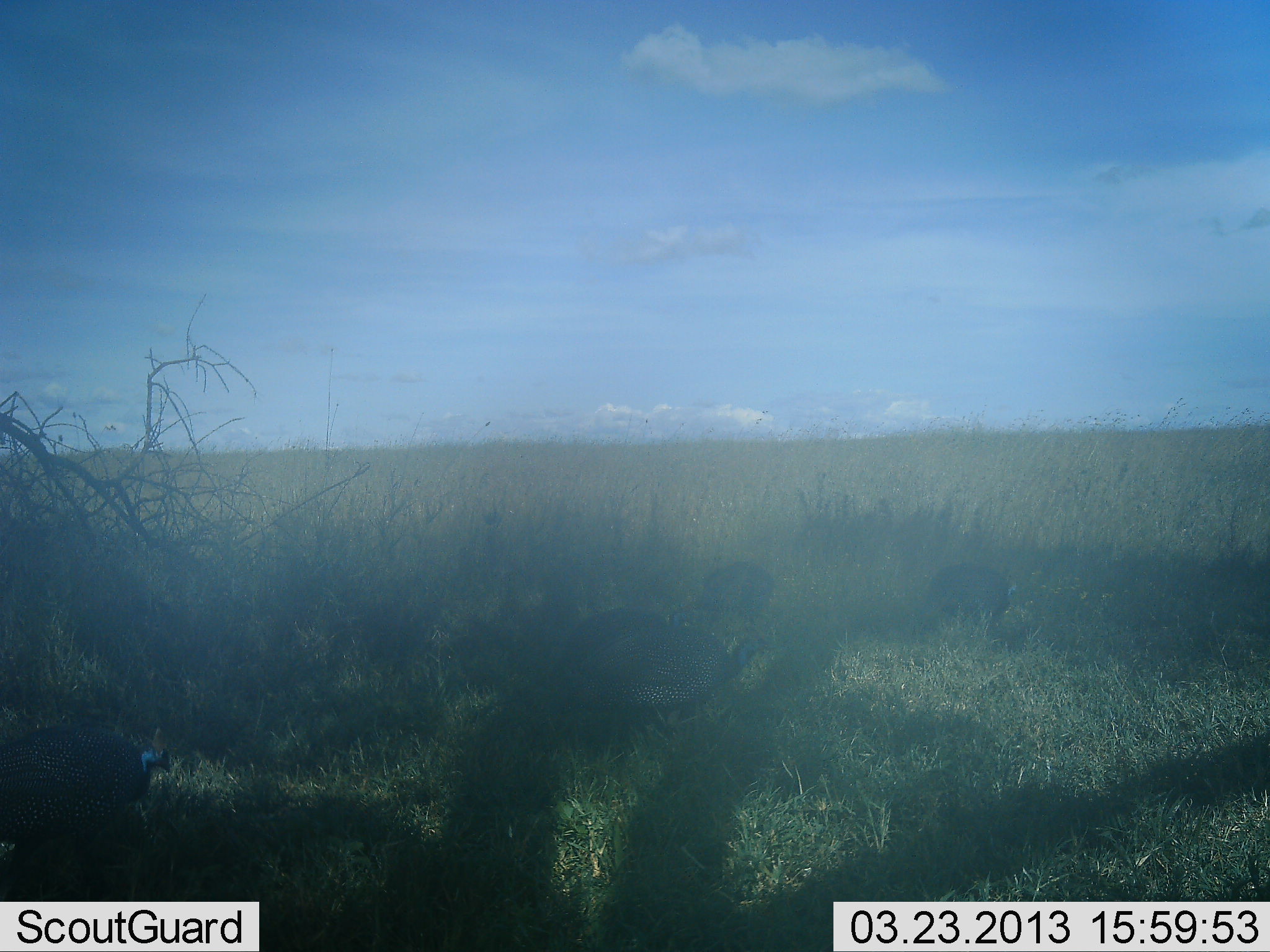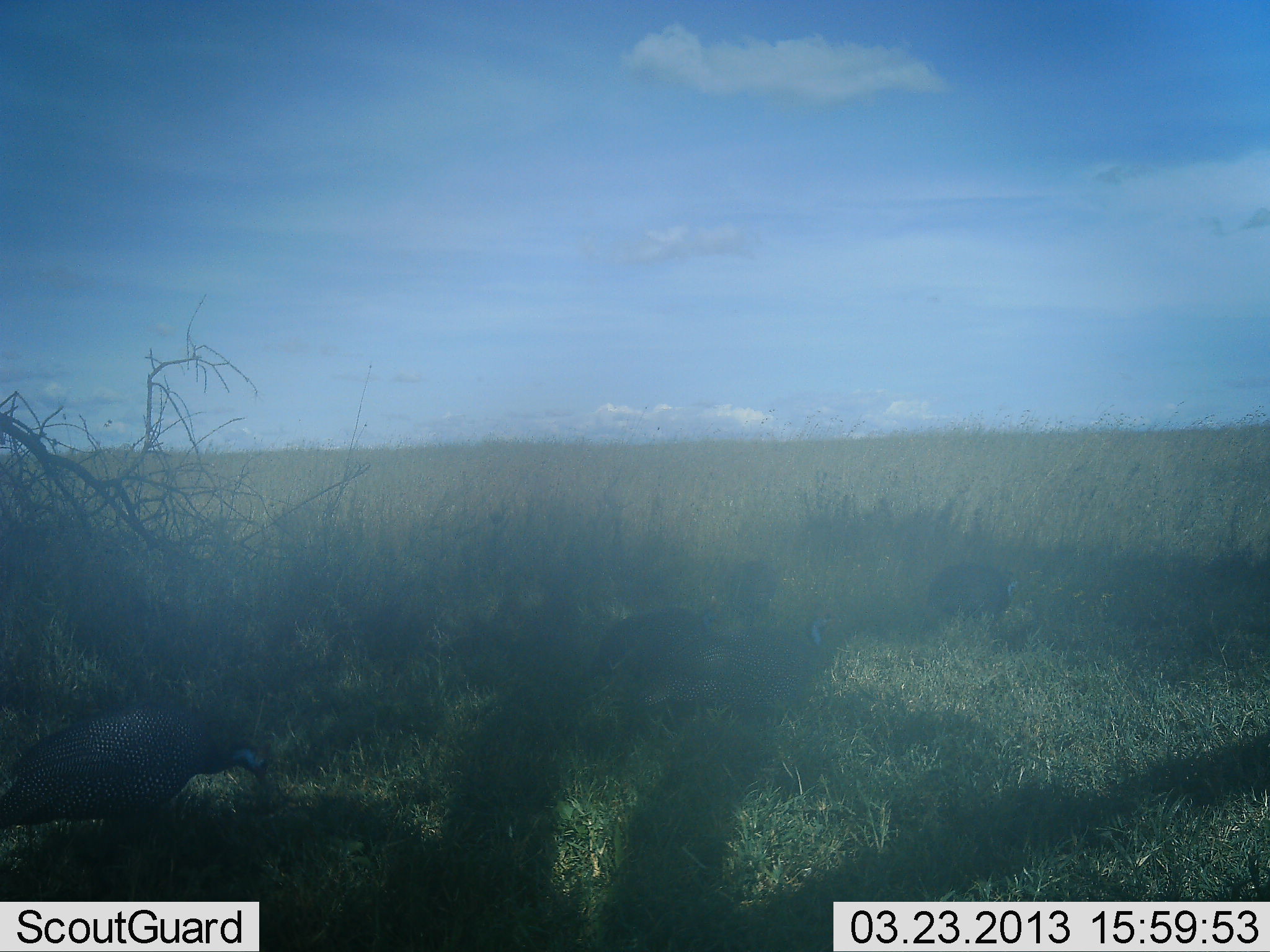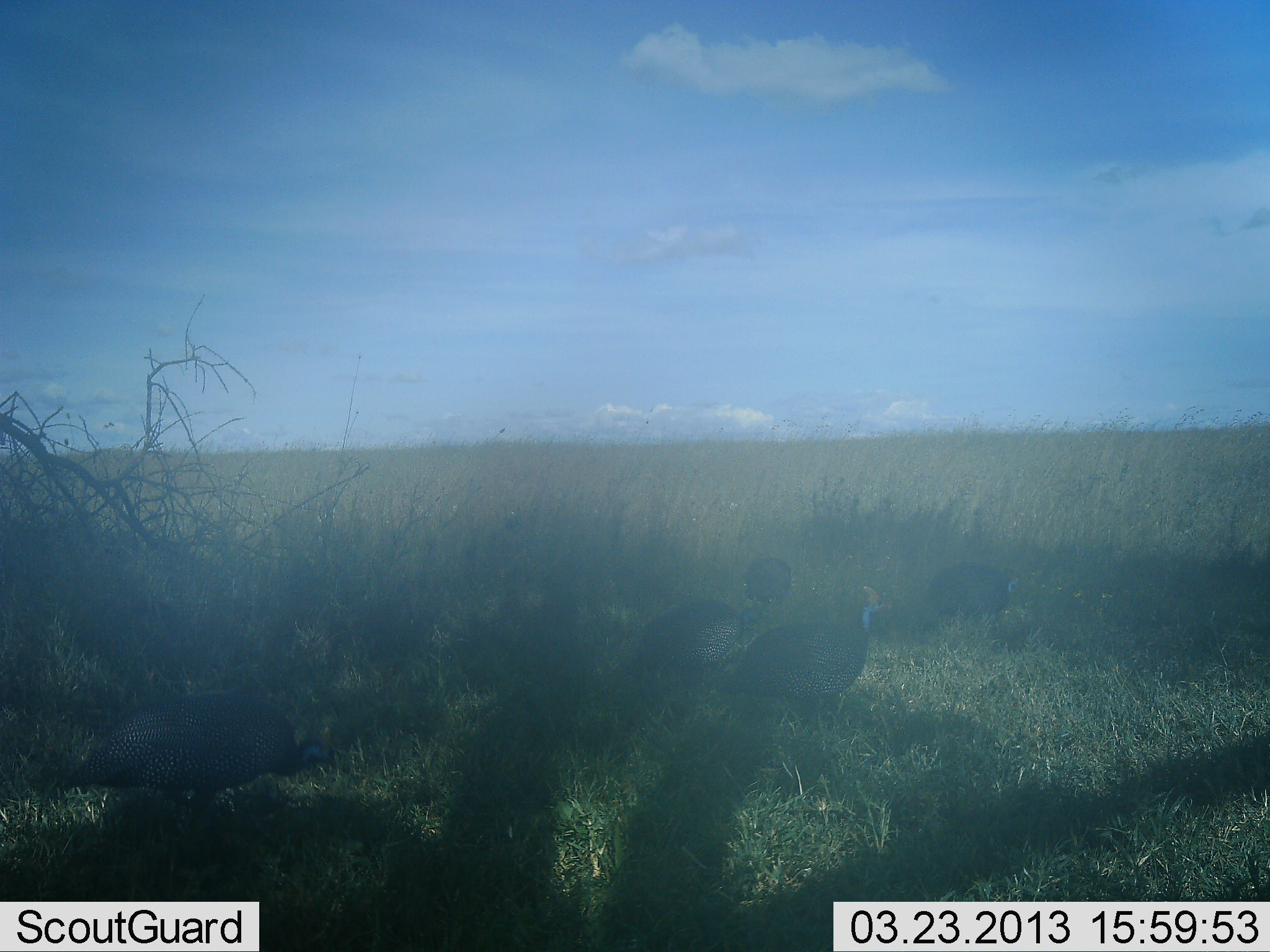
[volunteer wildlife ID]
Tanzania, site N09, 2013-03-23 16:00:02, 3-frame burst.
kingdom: Animalia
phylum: Chordata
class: Aves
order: Galliformes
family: Numididae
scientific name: Numididae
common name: guinea fowl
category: guineafowl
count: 5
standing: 12%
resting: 0%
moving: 88%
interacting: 0%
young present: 0%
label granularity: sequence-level